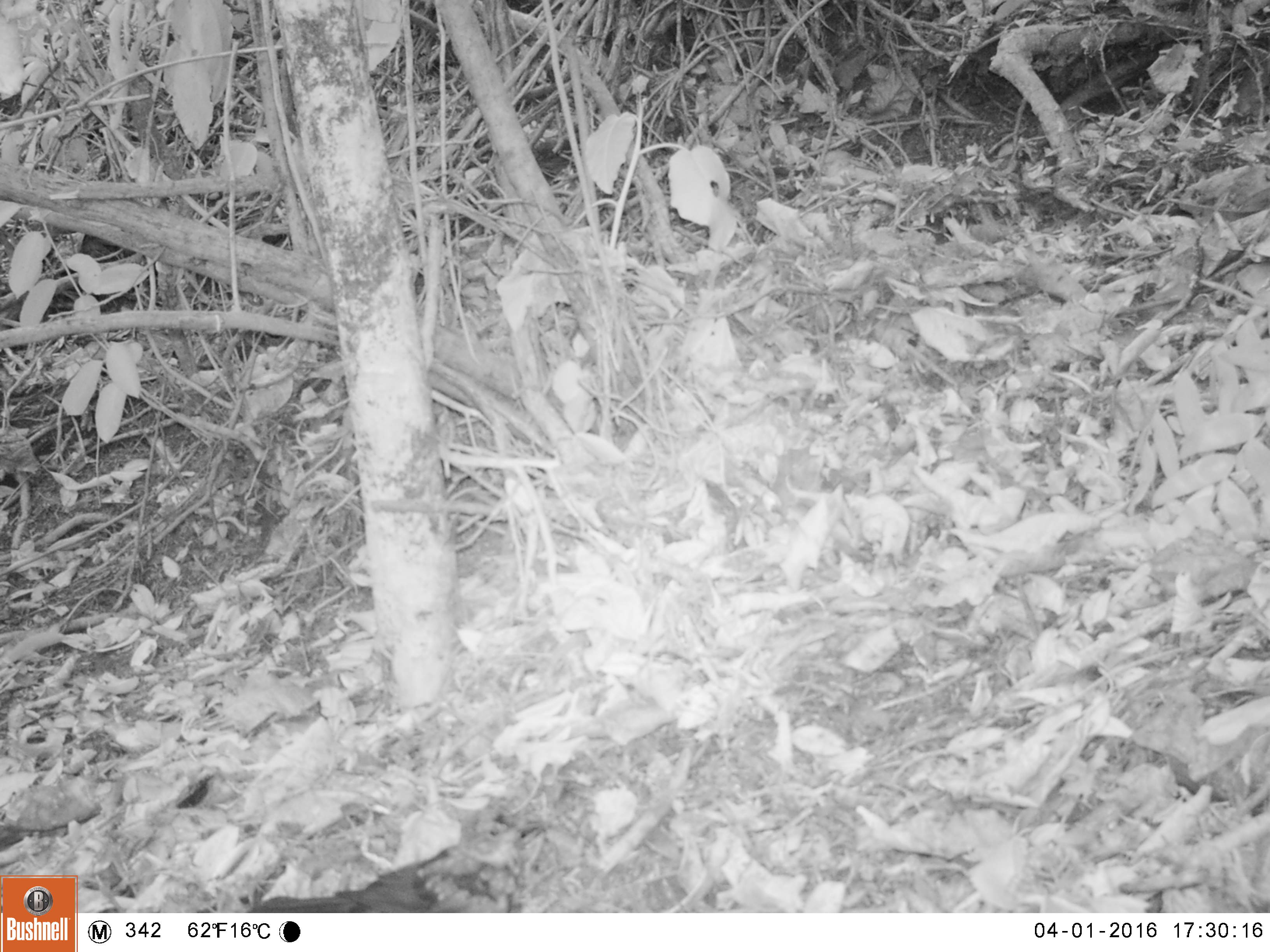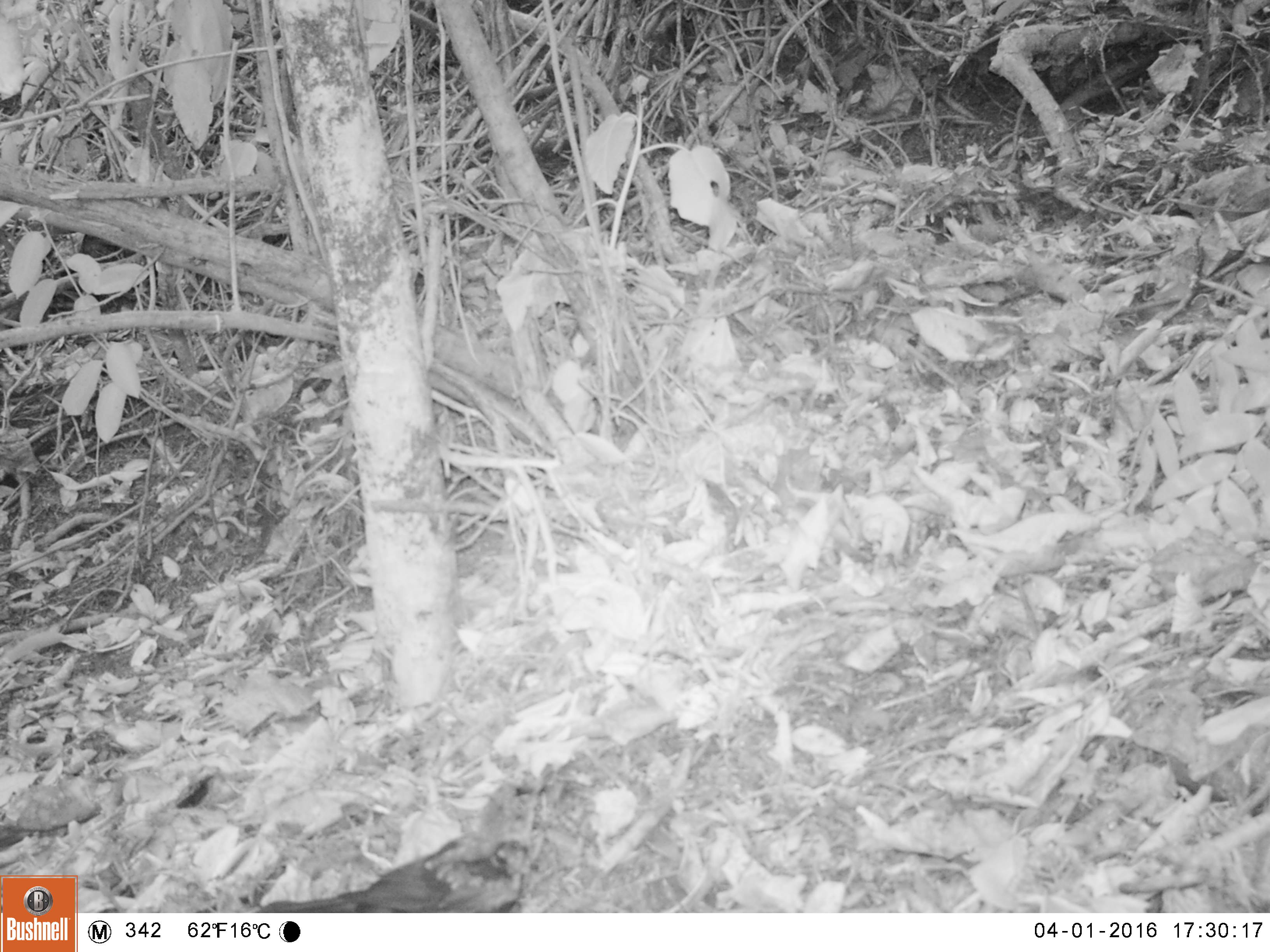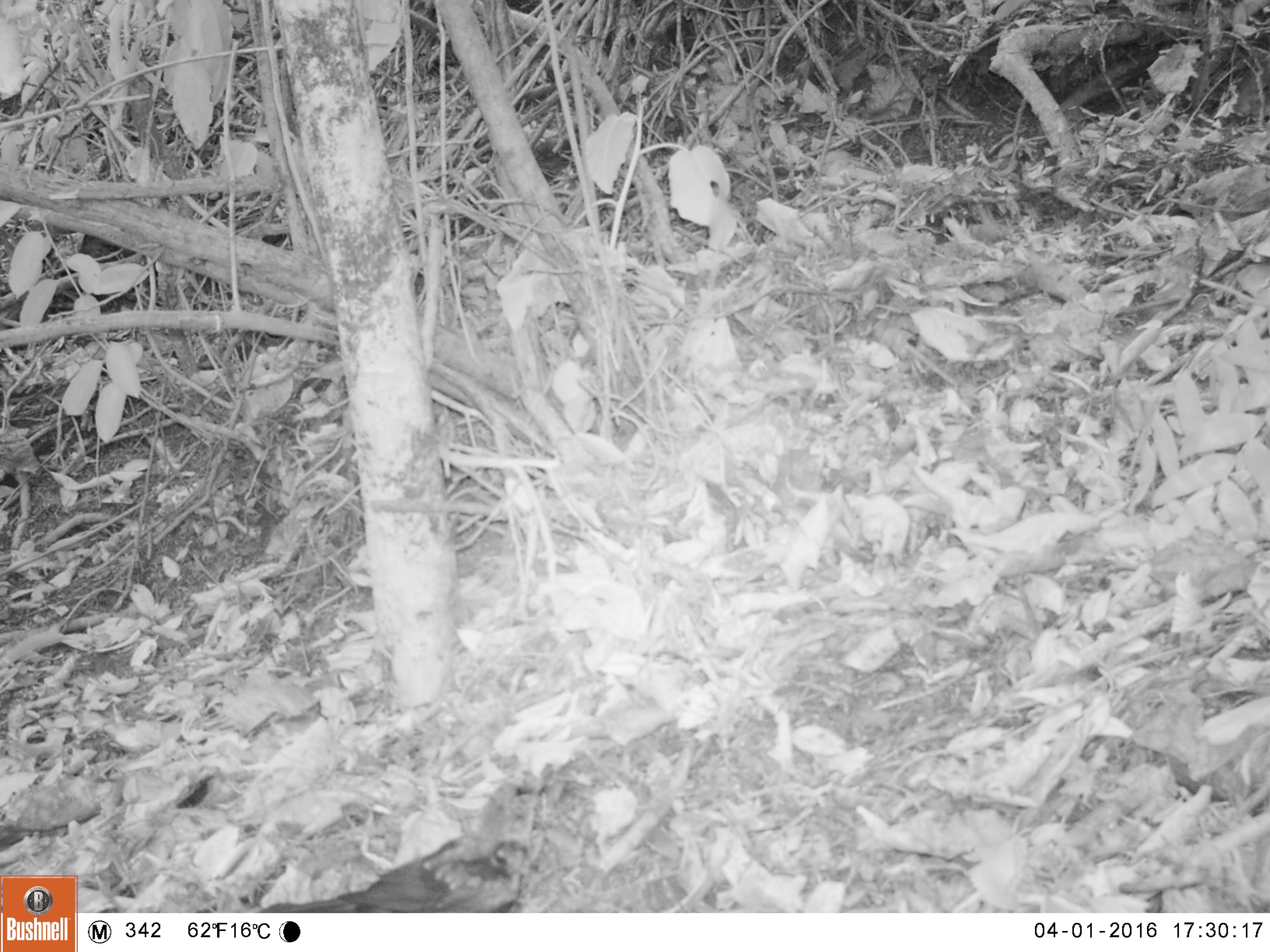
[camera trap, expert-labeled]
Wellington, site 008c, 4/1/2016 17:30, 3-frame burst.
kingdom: Animalia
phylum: Chordata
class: Aves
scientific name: Aves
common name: bird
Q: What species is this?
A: Bird (Aves).